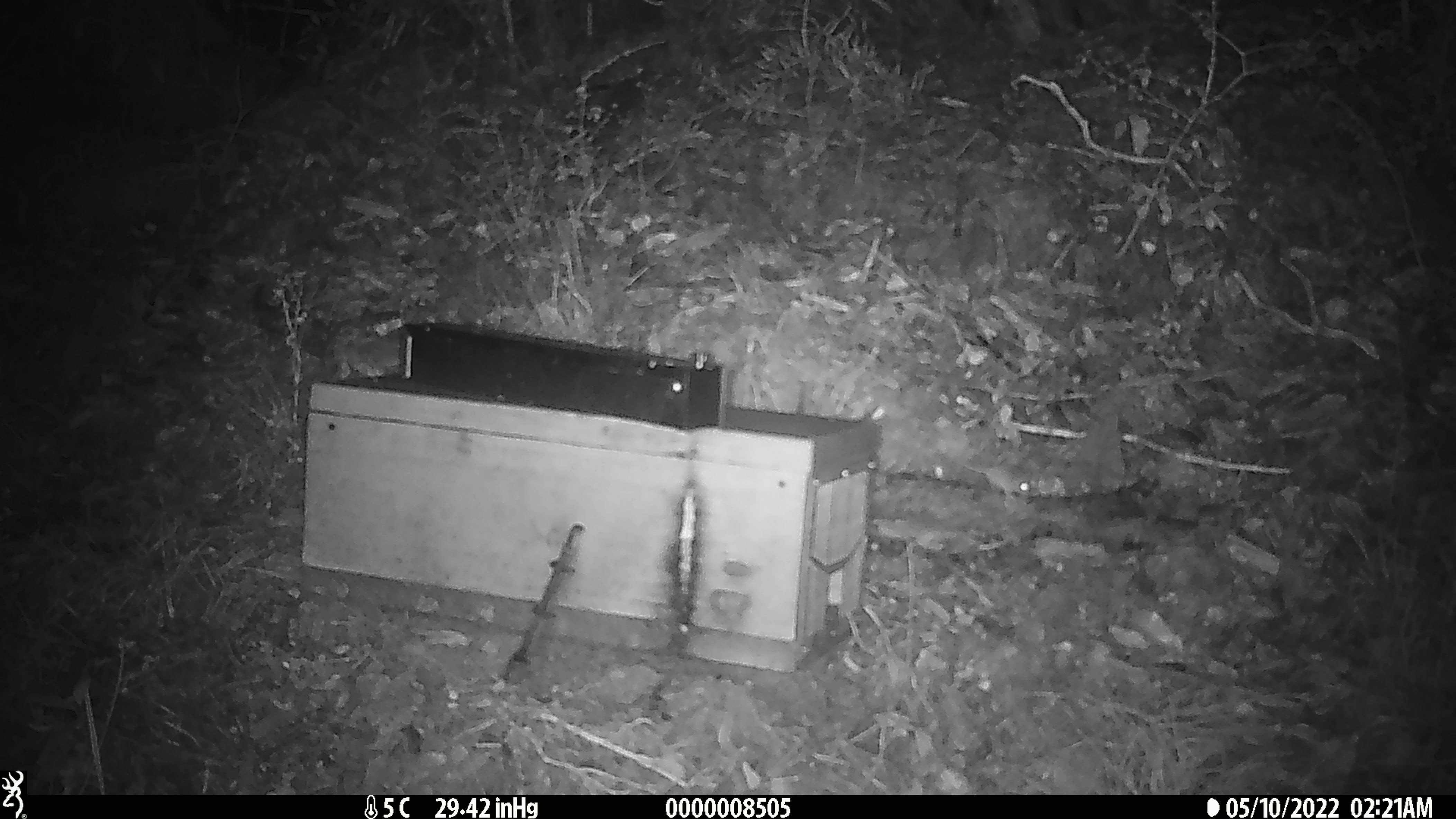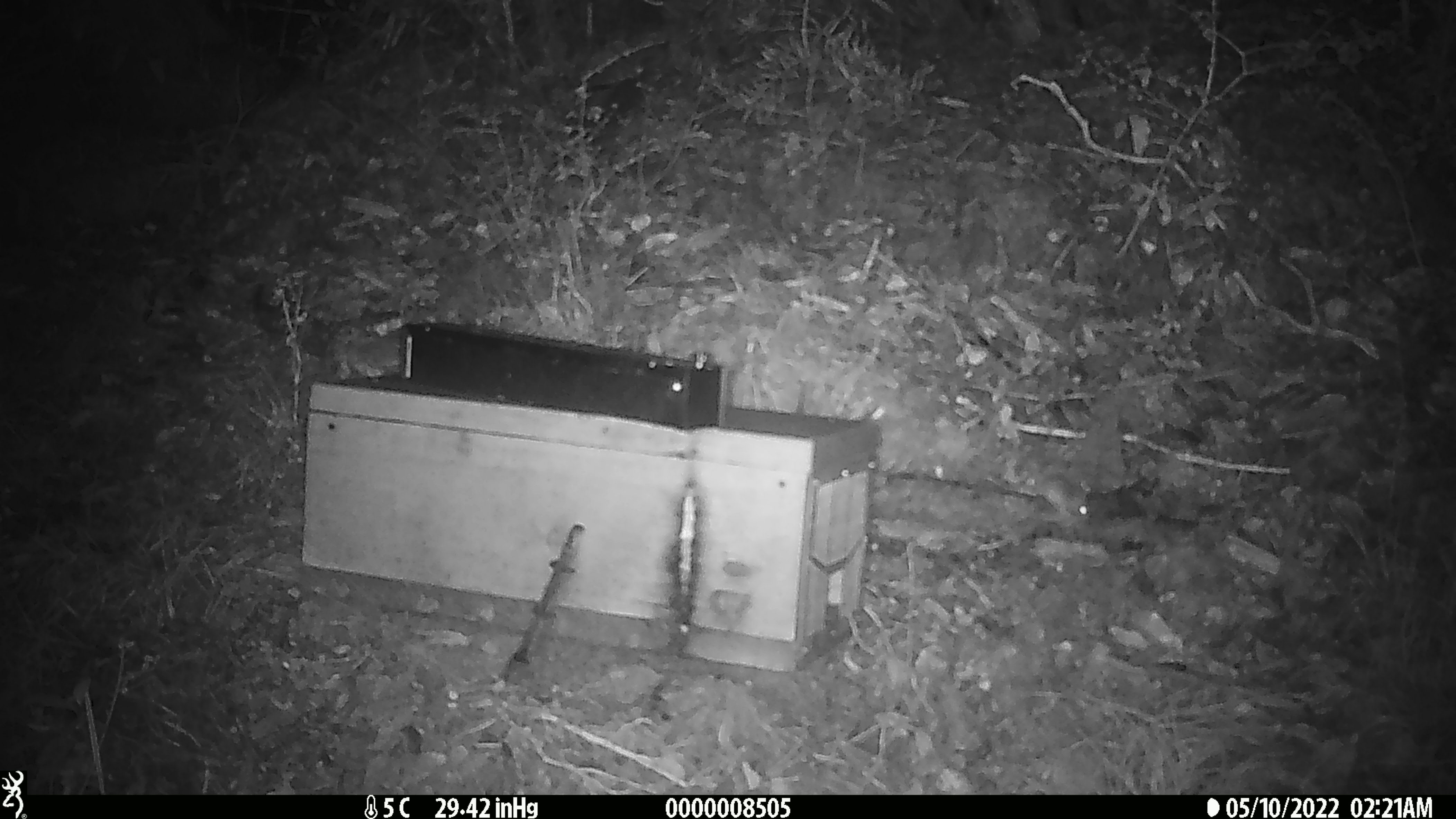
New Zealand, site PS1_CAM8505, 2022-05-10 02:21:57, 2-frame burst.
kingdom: Animalia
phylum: Chordata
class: Mammalia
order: Rodentia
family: Muridae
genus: Mus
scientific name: Mus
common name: mouse